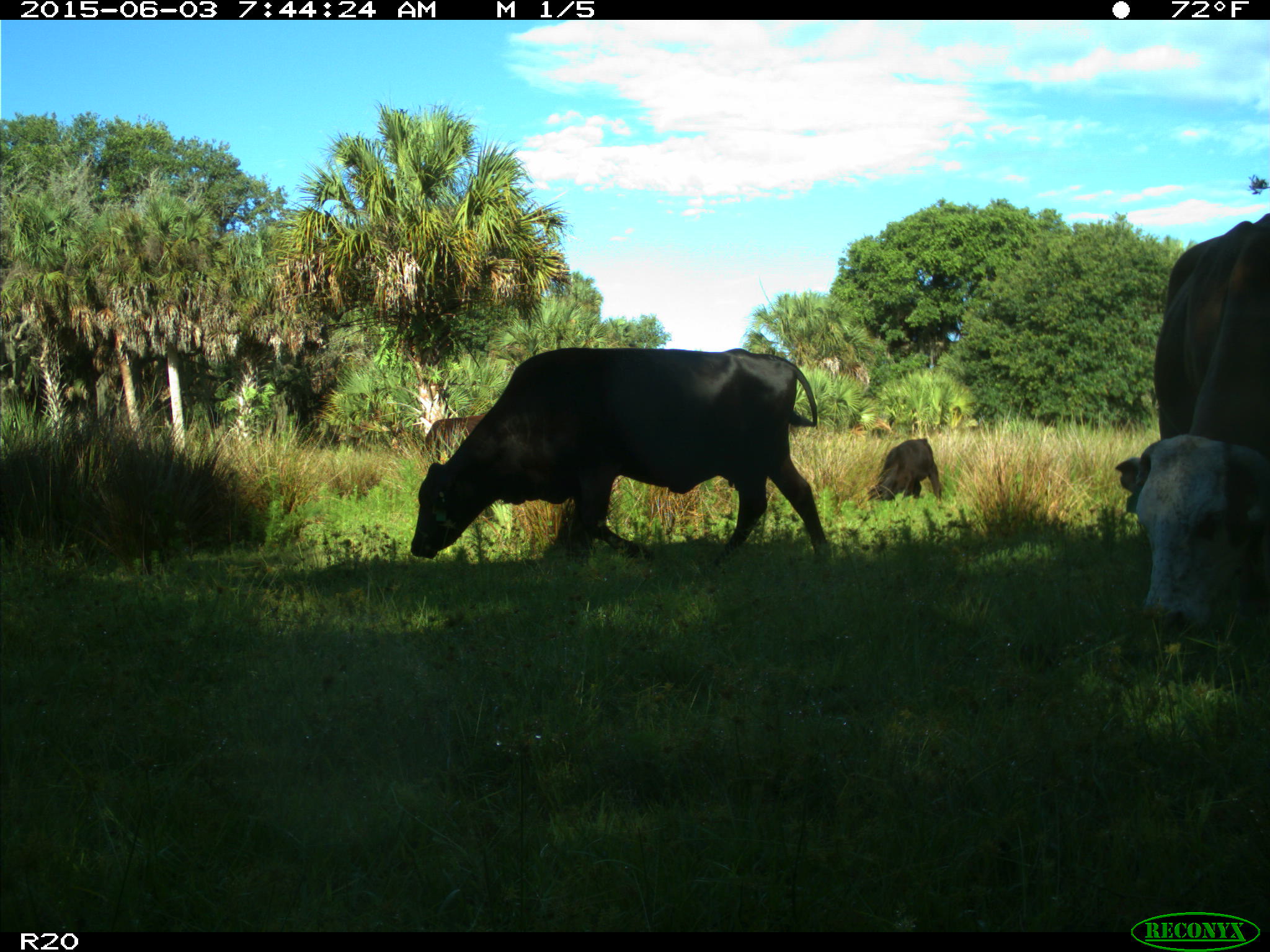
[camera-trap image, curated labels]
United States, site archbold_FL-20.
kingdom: Animalia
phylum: Chordata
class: Mammalia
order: Artiodactyla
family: Bovidae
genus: Bos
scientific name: Bos taurus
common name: domestic cow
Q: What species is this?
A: Bos taurus (domestic cow).